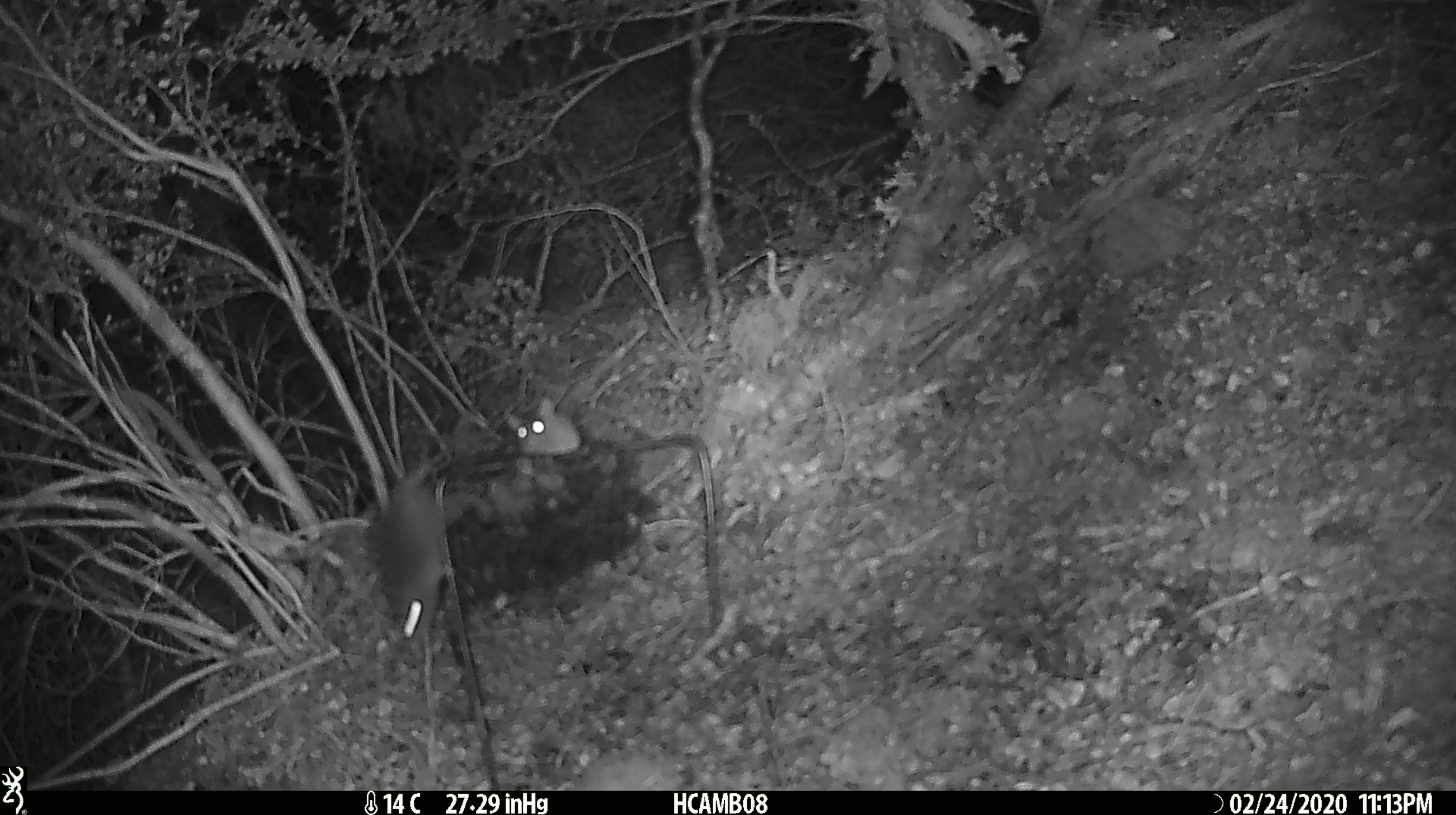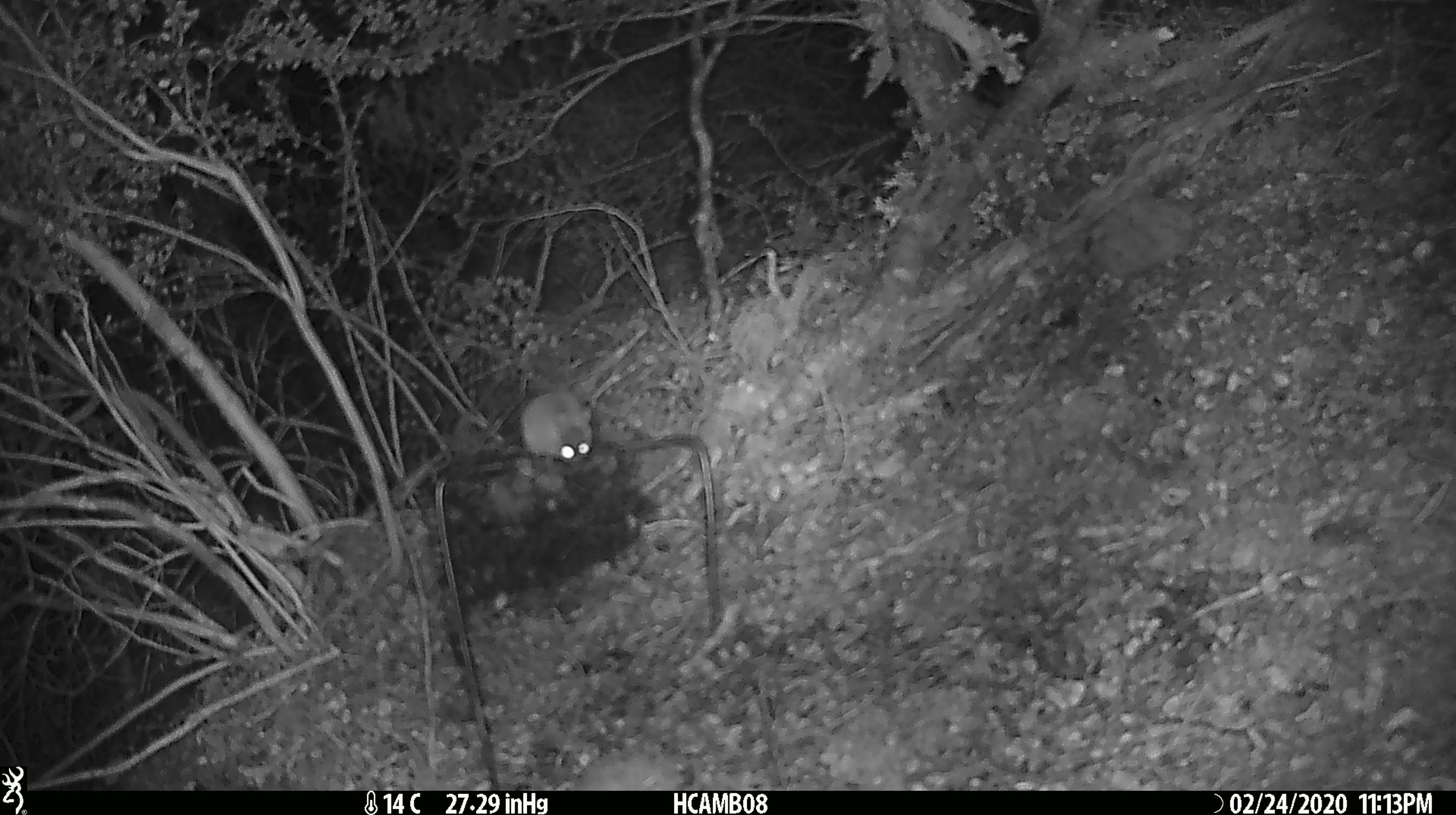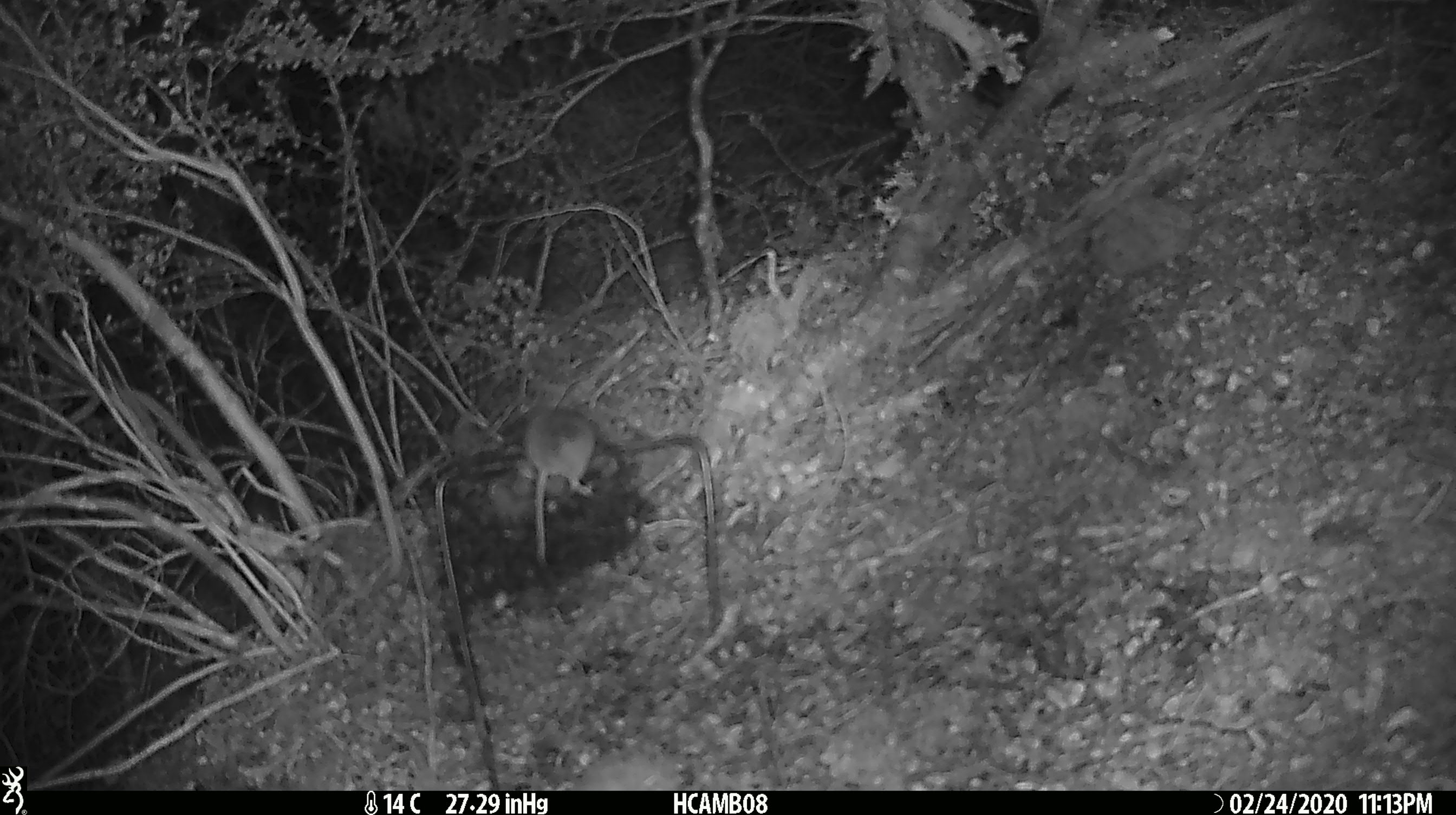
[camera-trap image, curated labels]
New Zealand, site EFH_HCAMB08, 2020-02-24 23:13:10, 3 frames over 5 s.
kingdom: Animalia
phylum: Chordata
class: Mammalia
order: Rodentia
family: Muridae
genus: Mus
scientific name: Mus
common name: mouse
Mouse (Mus).